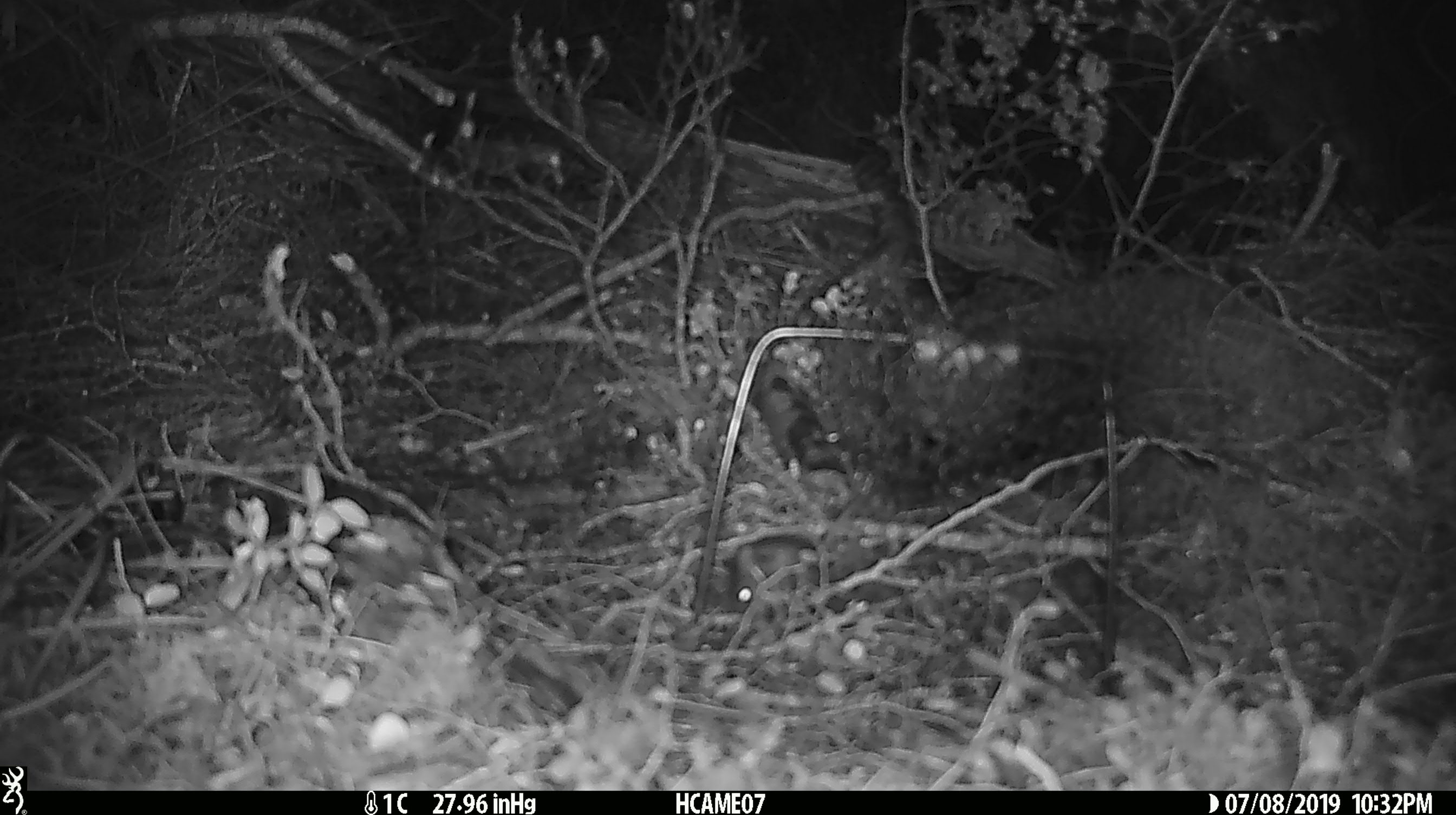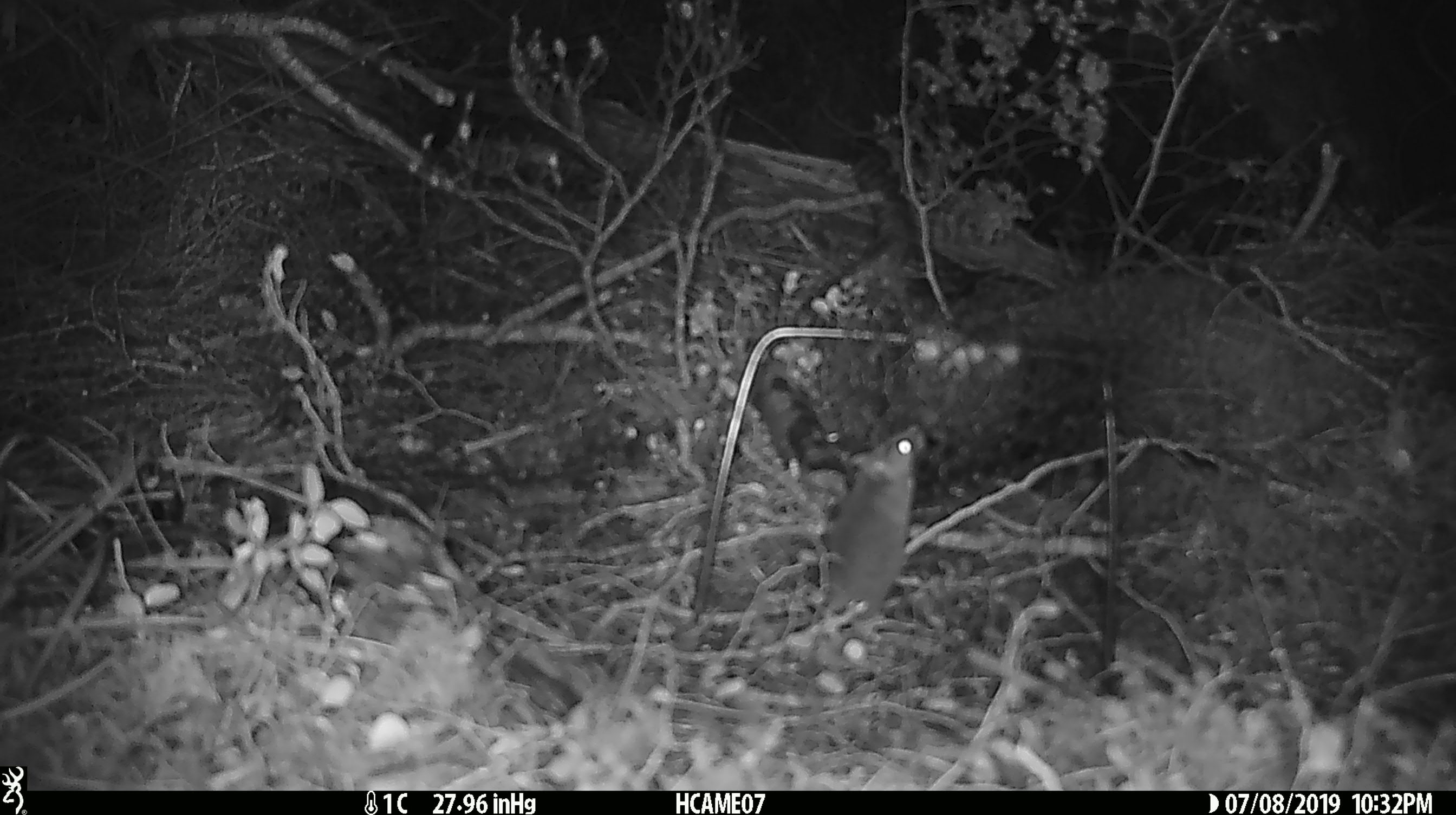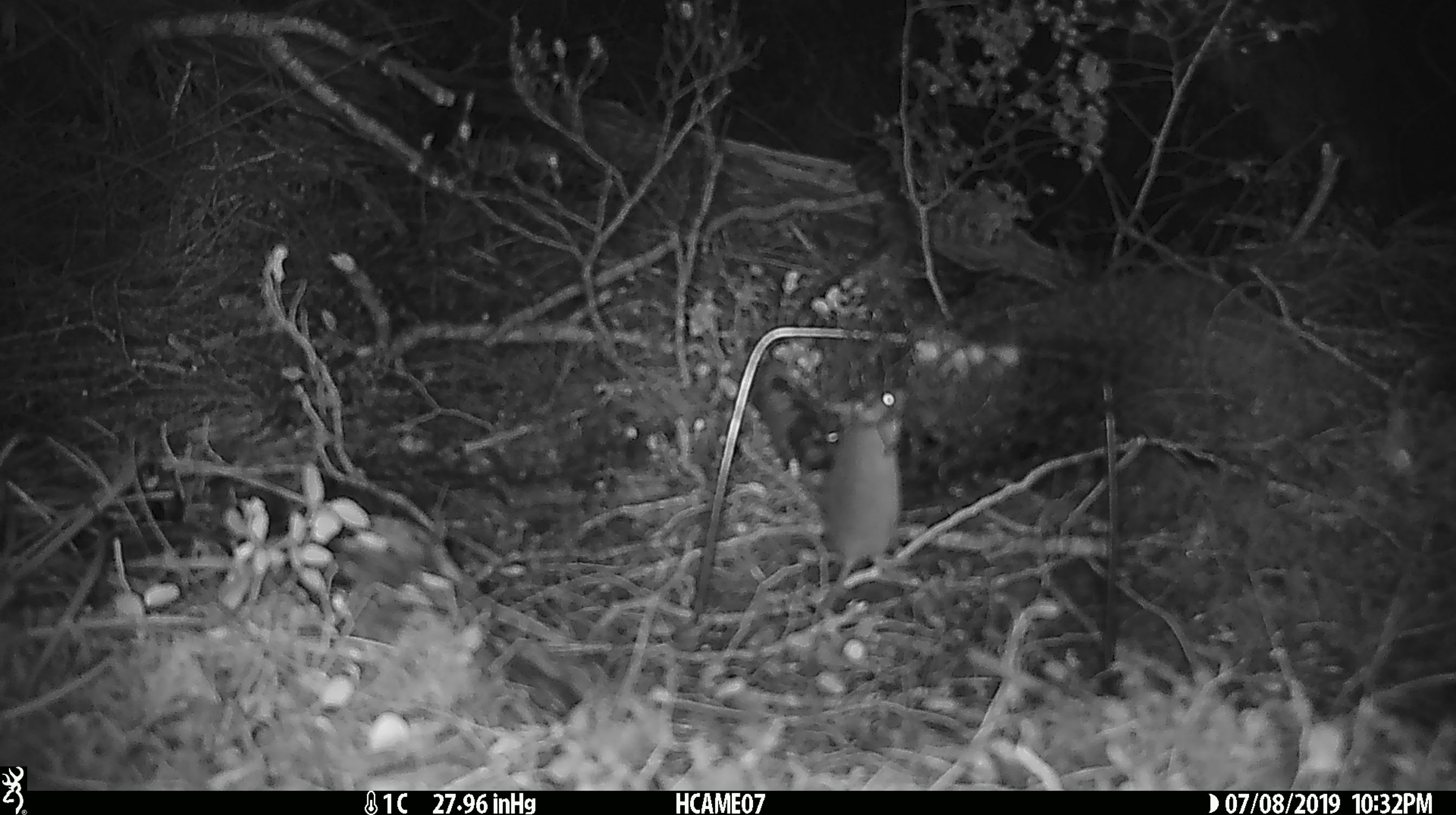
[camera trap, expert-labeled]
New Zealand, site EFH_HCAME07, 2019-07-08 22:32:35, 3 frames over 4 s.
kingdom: Animalia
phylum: Chordata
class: Mammalia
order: Rodentia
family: Muridae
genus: Mus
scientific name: Mus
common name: mouse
Mouse (Mus).